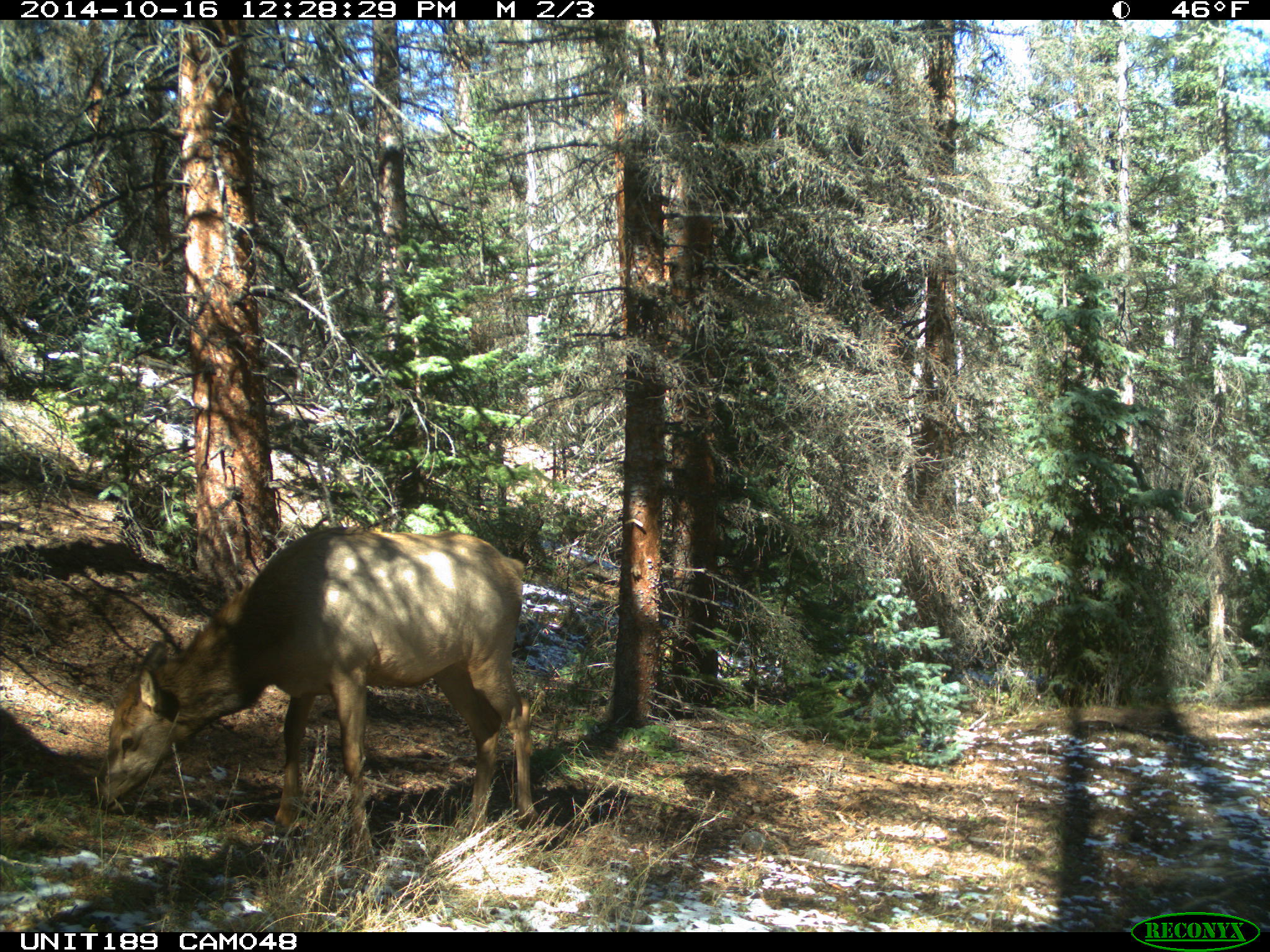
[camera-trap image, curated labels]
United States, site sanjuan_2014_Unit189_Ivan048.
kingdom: Animalia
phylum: Chordata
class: Mammalia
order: Artiodactyla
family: Cervidae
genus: Cervus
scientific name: Cervus elaphus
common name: red deer